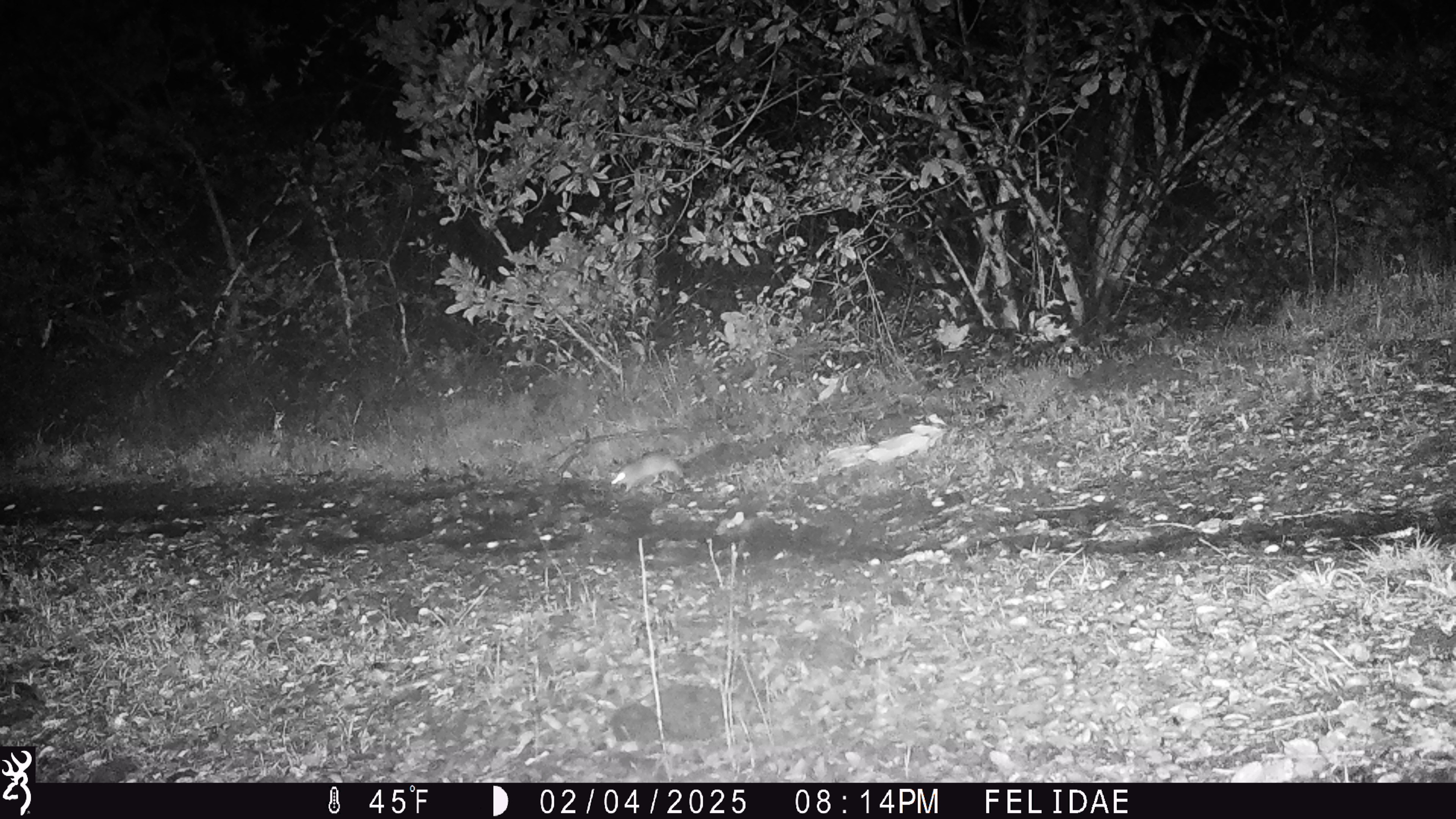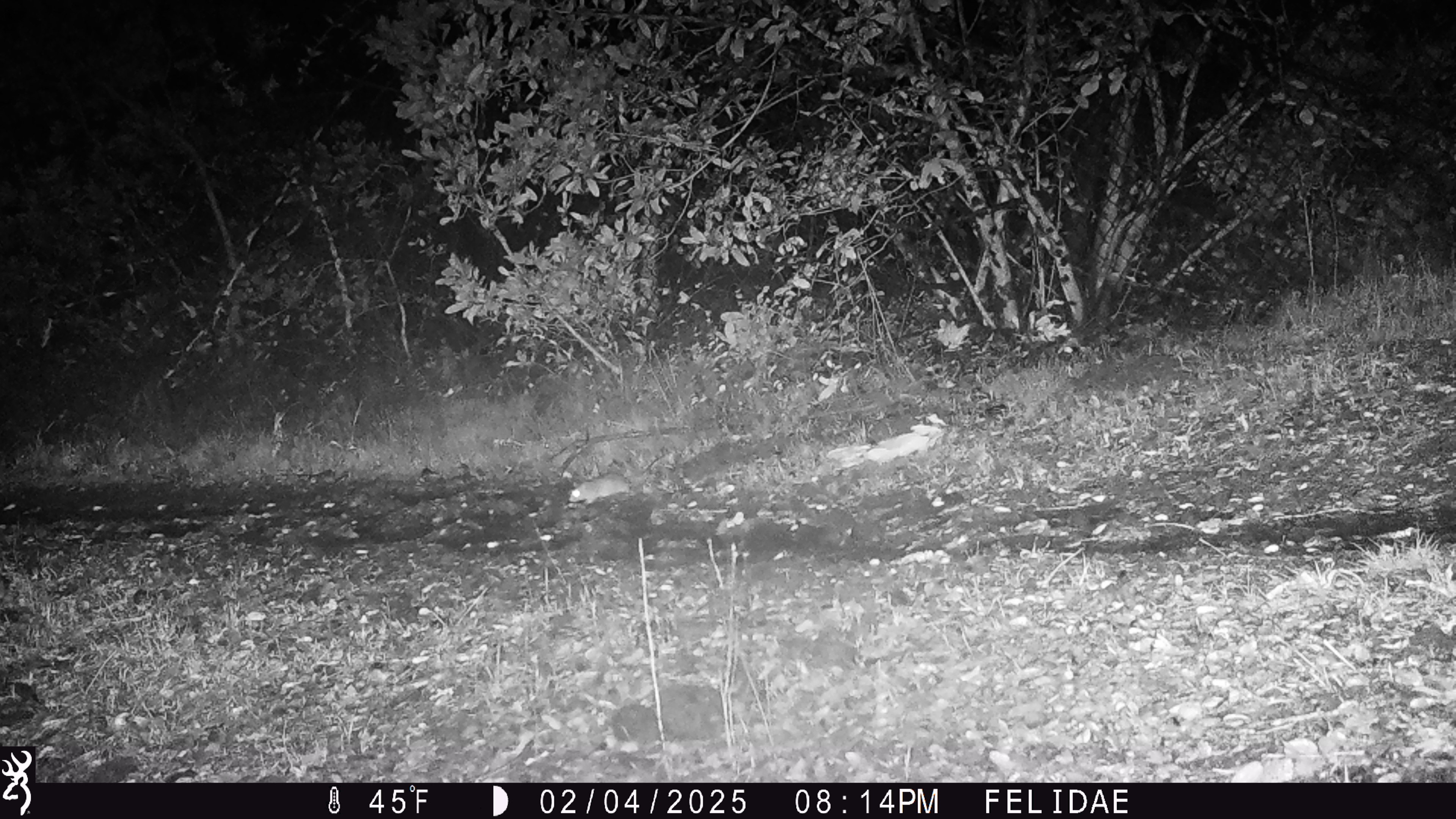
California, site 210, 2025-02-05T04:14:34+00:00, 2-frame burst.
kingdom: Animalia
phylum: Chordata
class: Mammalia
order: Rodentia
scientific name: Rodentia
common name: mouse or rat